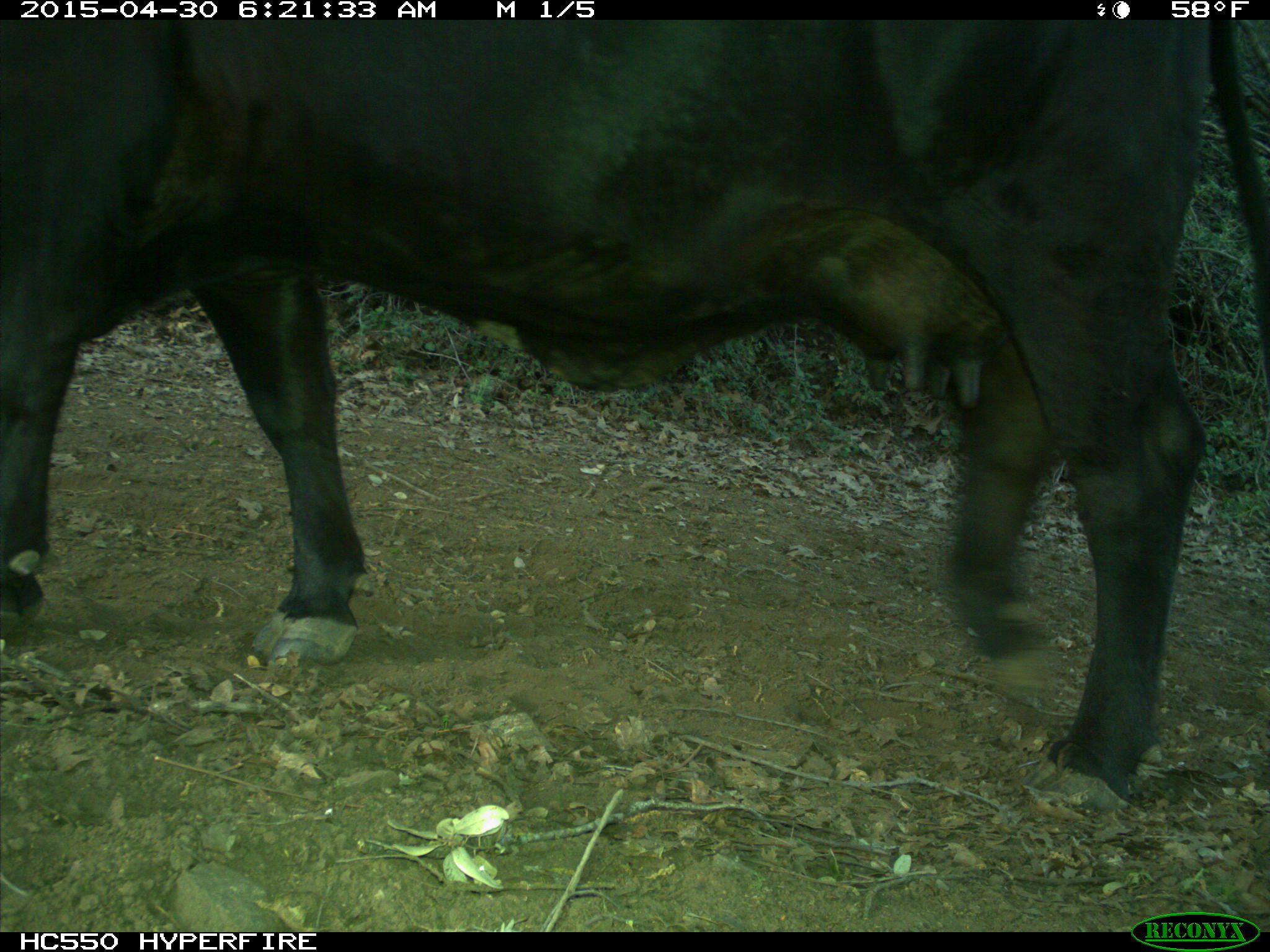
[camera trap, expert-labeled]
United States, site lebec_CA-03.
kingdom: Animalia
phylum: Chordata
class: Mammalia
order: Artiodactyla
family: Bovidae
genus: Bos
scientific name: Bos taurus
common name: domestic cow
Bos taurus (domestic cow).